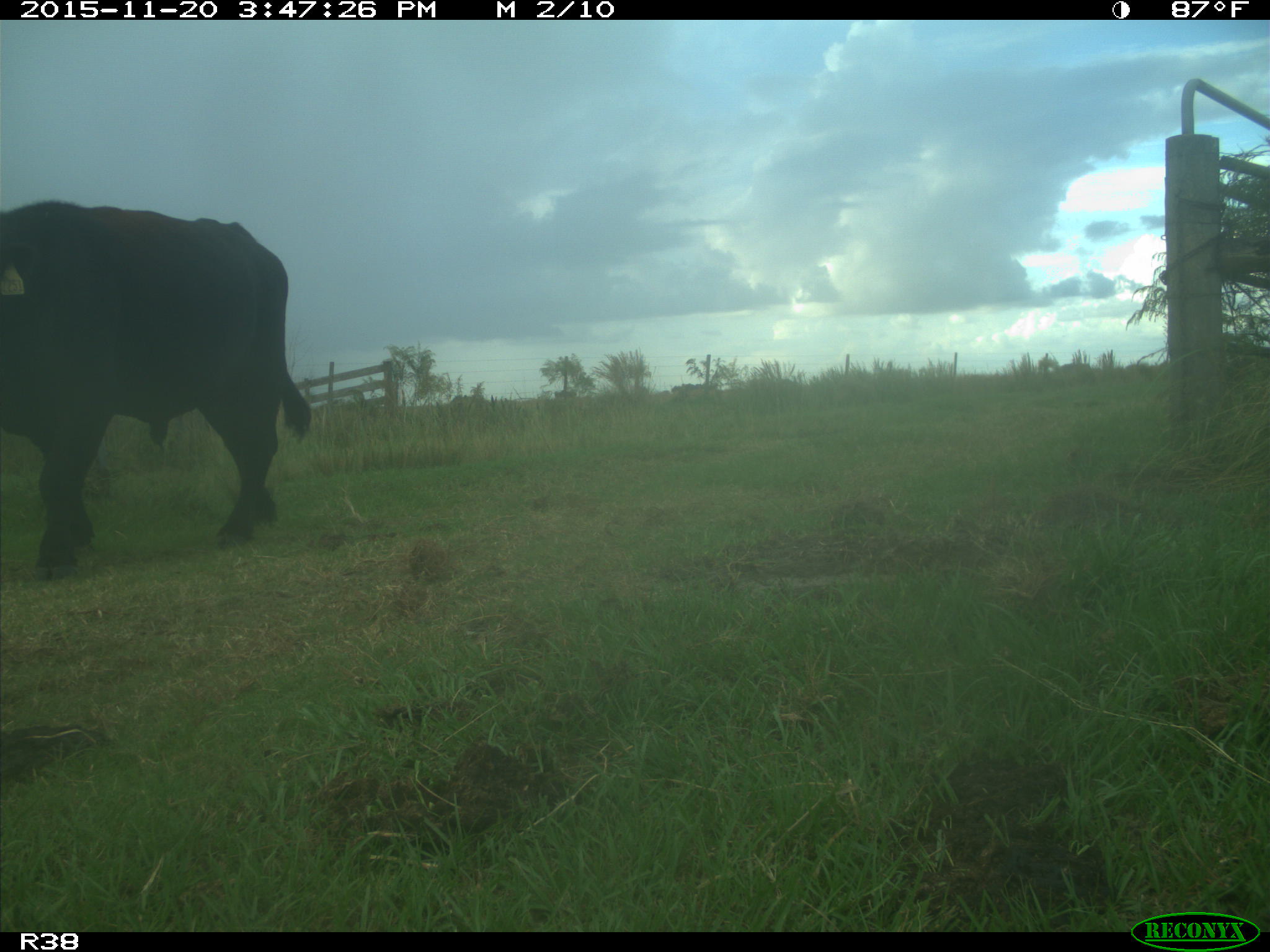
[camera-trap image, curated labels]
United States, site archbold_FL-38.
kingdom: Animalia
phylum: Chordata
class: Mammalia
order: Artiodactyla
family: Bovidae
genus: Bos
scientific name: Bos taurus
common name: domestic cow